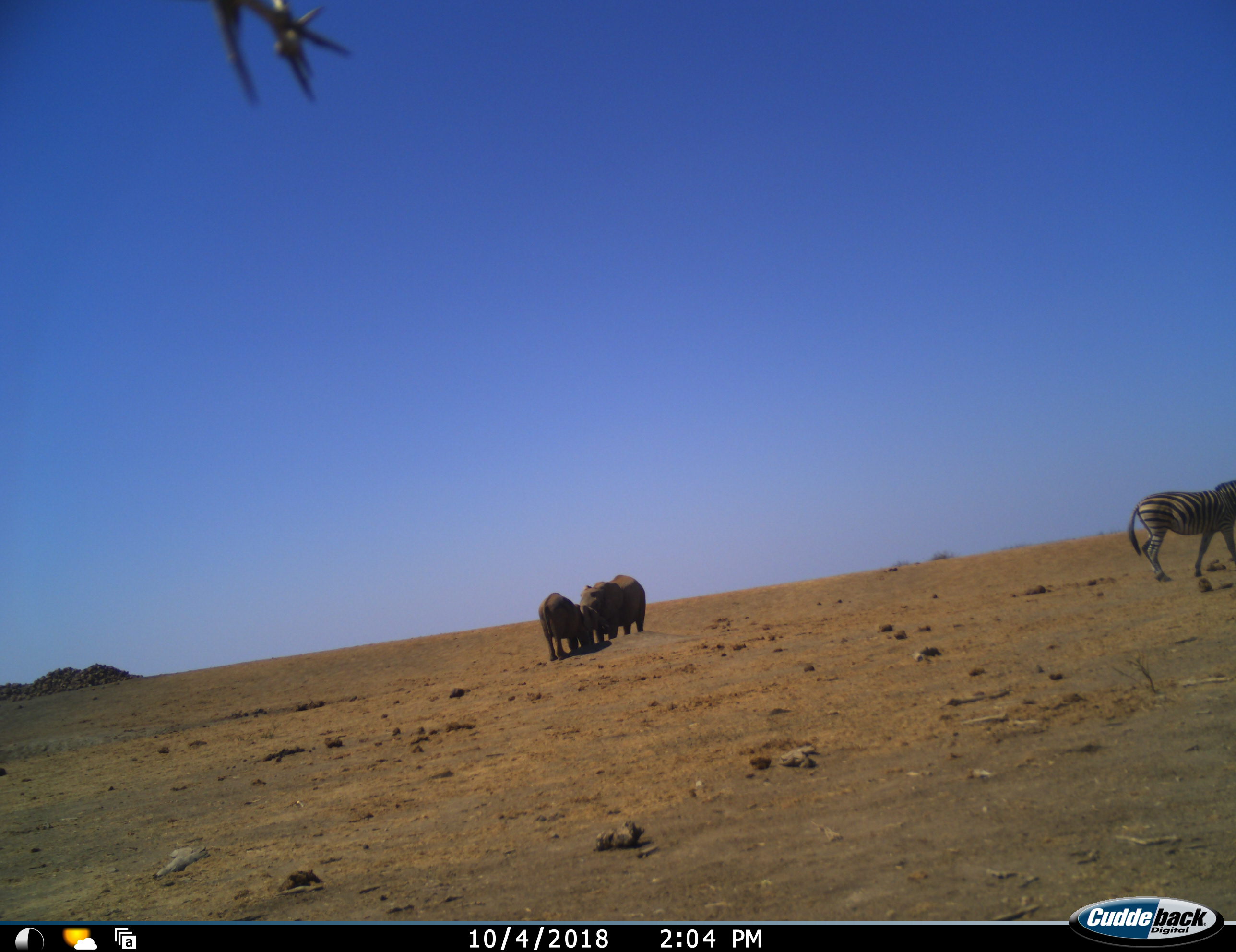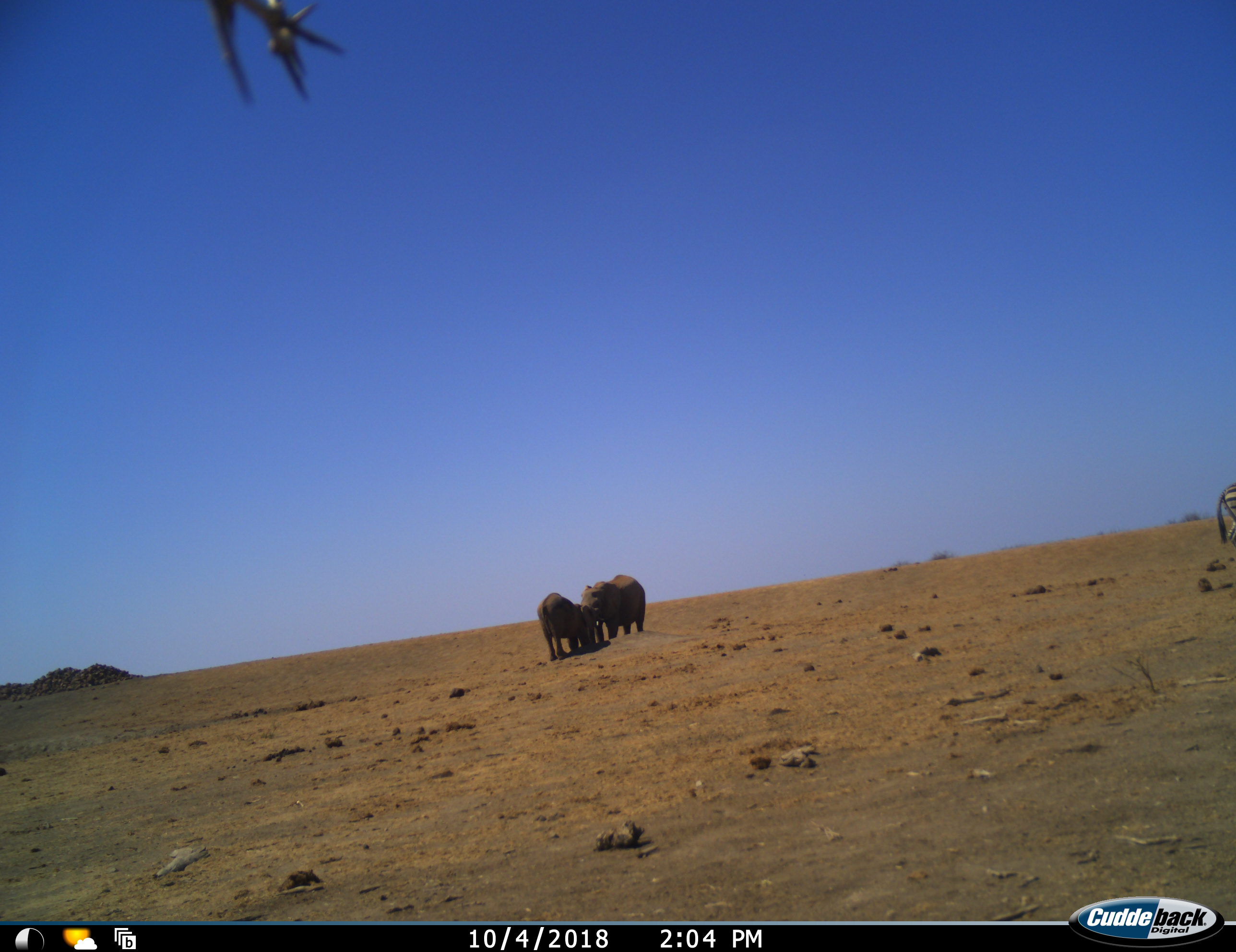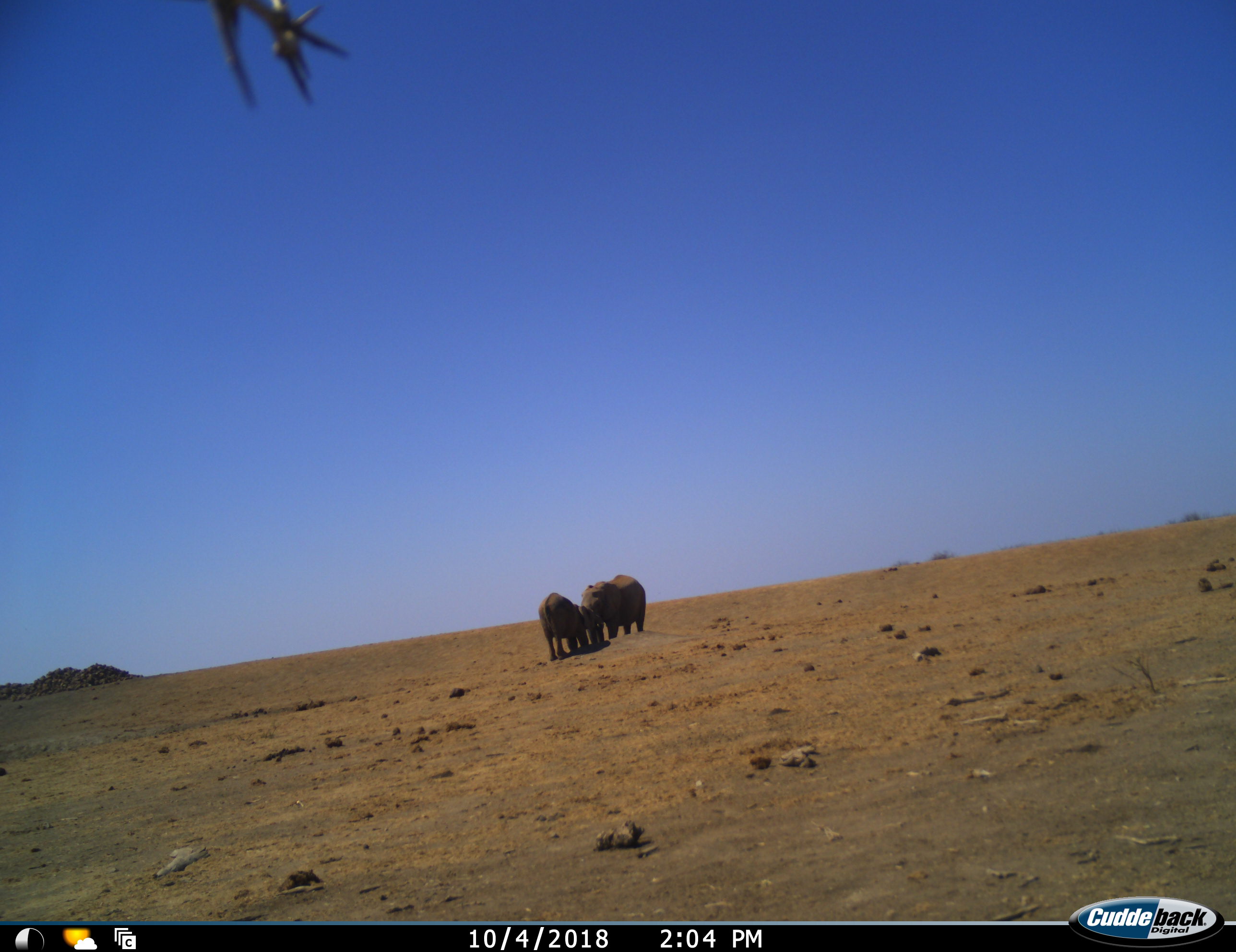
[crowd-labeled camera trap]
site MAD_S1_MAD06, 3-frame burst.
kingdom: Animalia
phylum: Chordata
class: Mammalia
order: Proboscidea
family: Elephantidae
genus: Loxodonta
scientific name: Loxodonta africana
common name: african bush elephant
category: elephant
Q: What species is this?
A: Elephant (african bush elephant) (Loxodonta africana).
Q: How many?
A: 2.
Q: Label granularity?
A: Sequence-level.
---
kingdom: Animalia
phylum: Chordata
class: Mammalia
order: Perissodactyla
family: Equidae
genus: Equus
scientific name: Equus quagga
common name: plains zebra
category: zebraplains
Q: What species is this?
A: Zebraplains (plains zebra) (Equus quagga).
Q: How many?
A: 1.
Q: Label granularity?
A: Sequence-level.